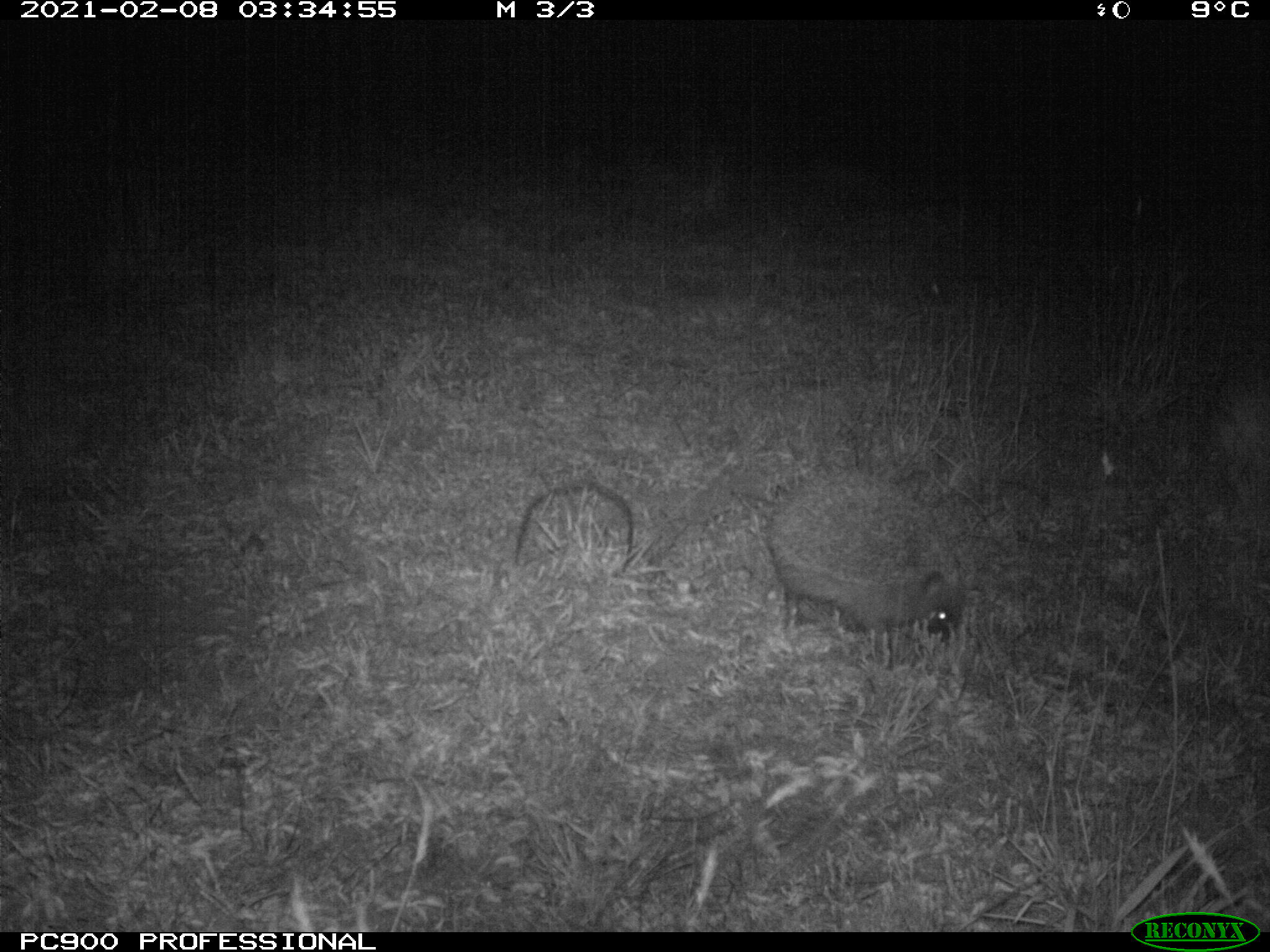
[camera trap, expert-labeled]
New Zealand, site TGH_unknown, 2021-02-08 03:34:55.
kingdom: Animalia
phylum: Chordata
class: Mammalia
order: Eulipotyphla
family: Erinaceidae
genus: Erinaceus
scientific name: Erinaceus europaeus europaeus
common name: european hedgehog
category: hedgehog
Hedgehog (european hedgehog) (Erinaceus europaeus europaeus).